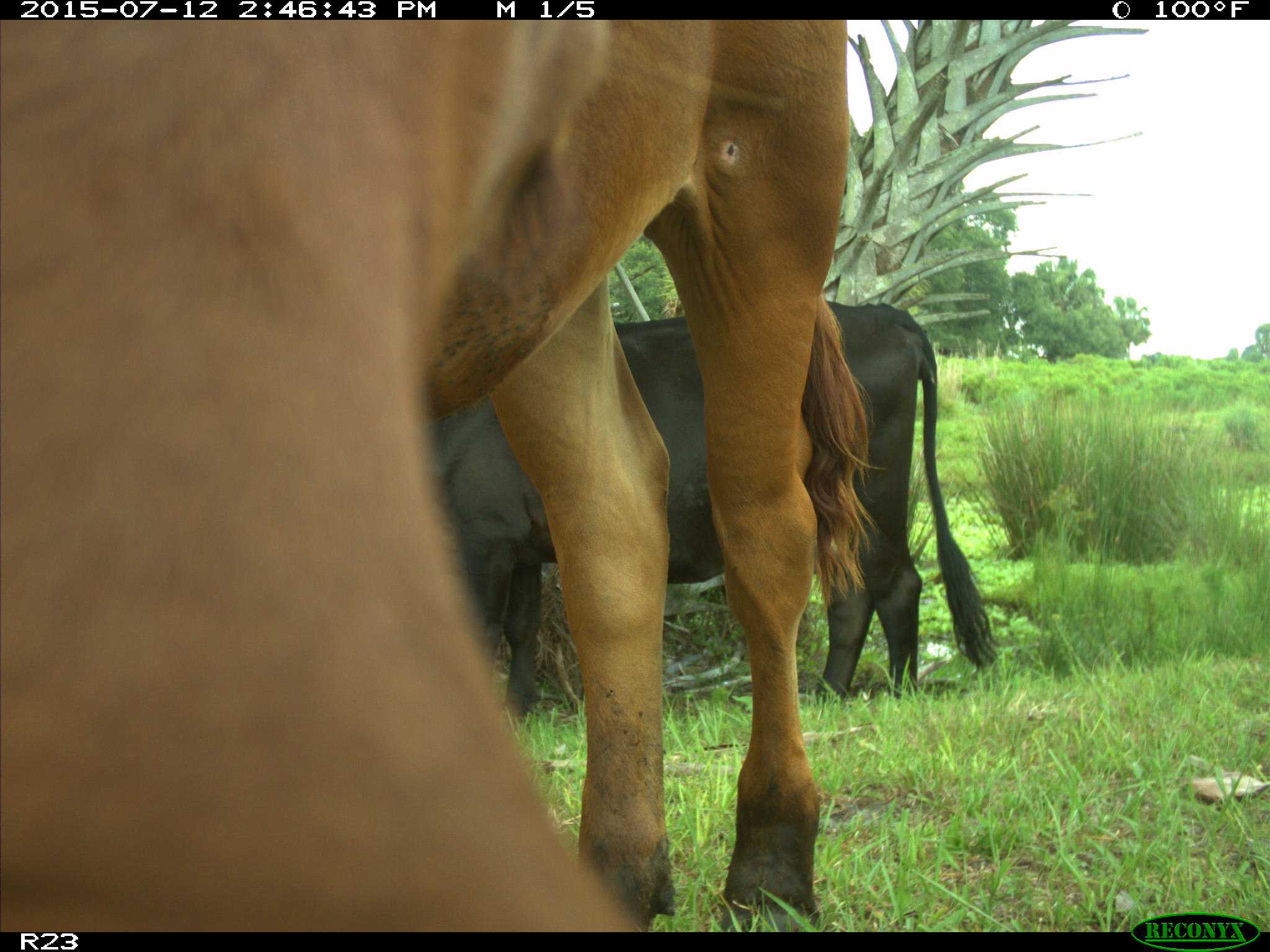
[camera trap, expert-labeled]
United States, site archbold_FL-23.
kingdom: Animalia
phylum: Chordata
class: Mammalia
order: Artiodactyla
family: Bovidae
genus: Bos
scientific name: Bos taurus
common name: domestic cow